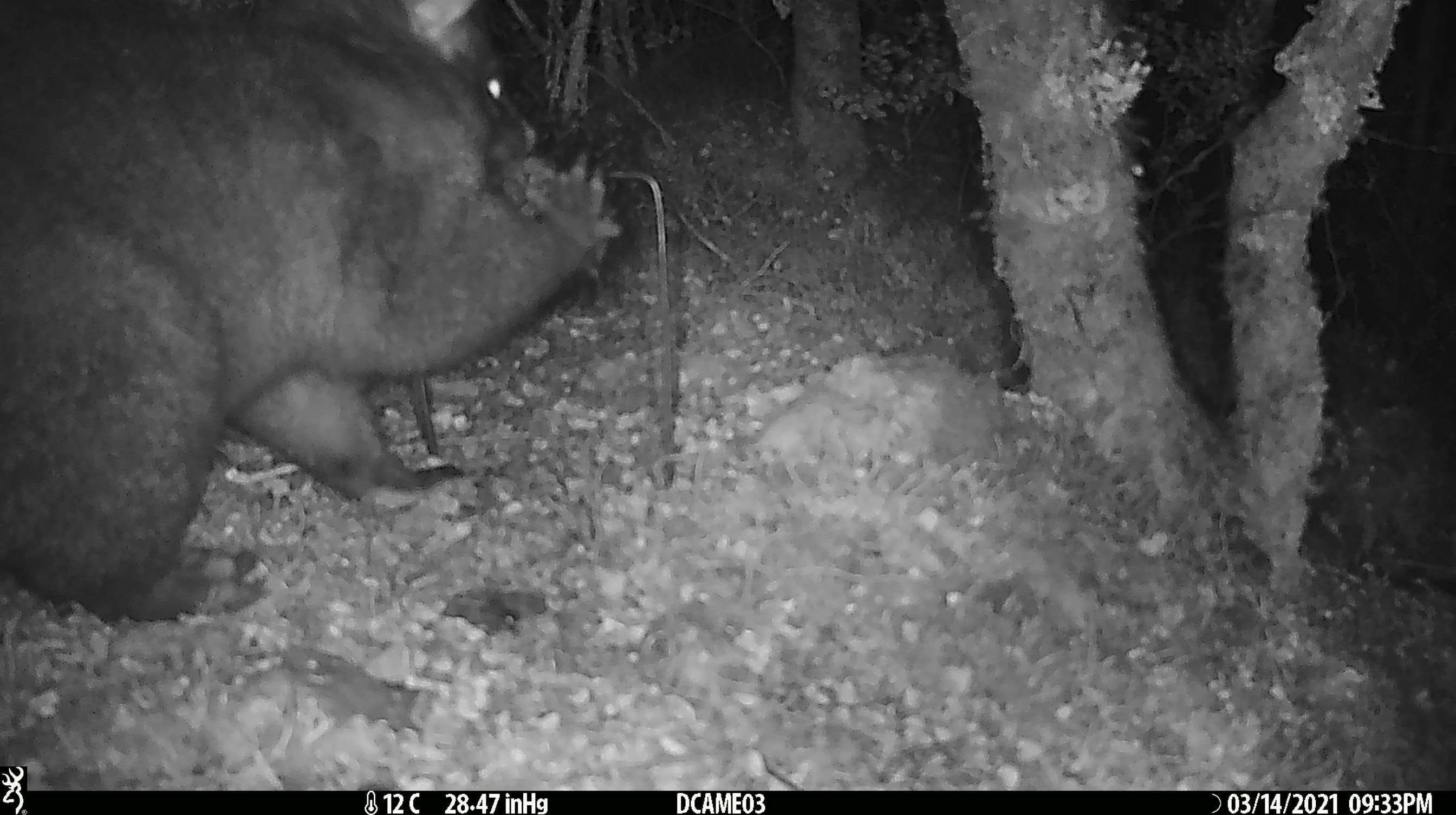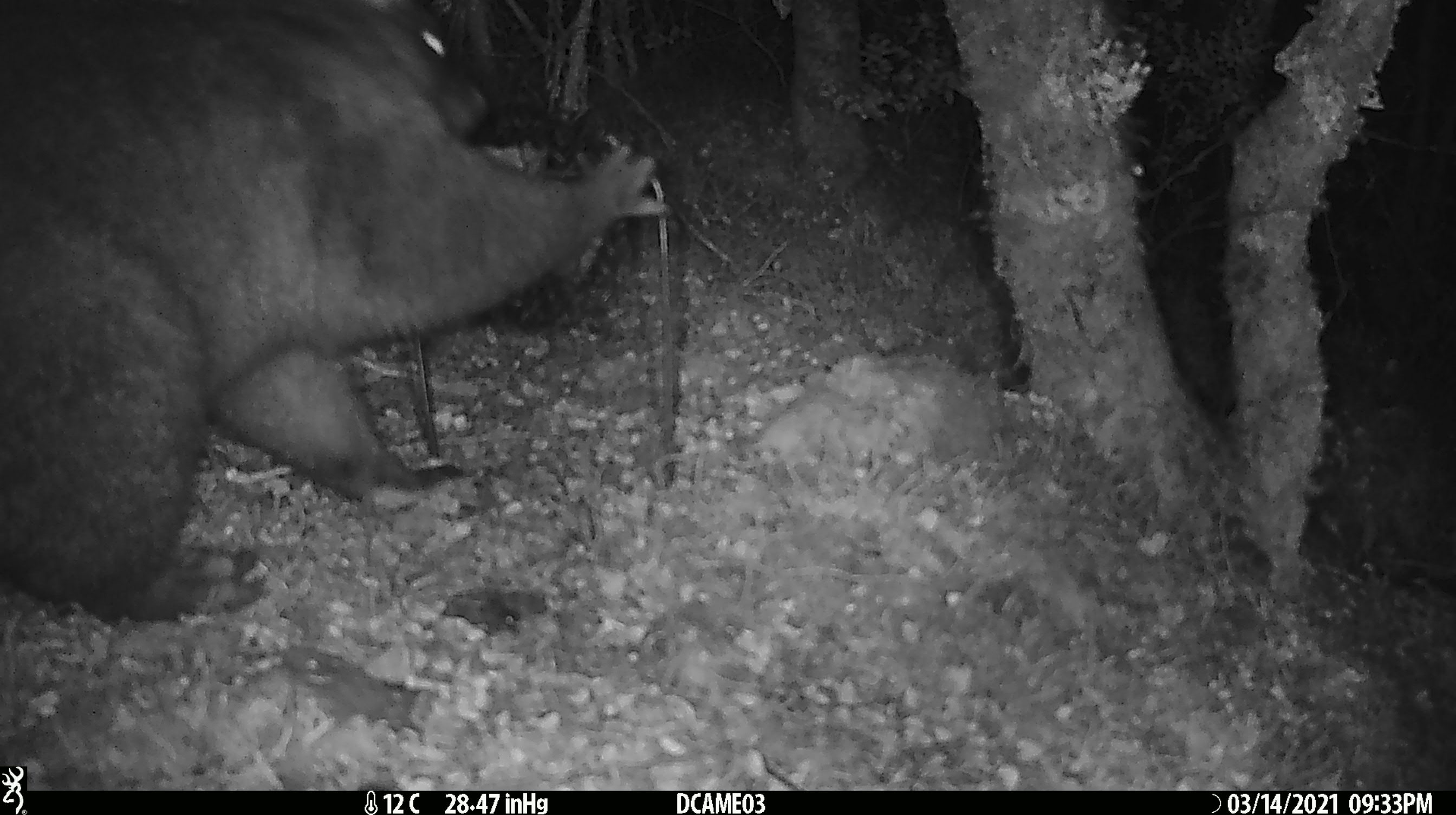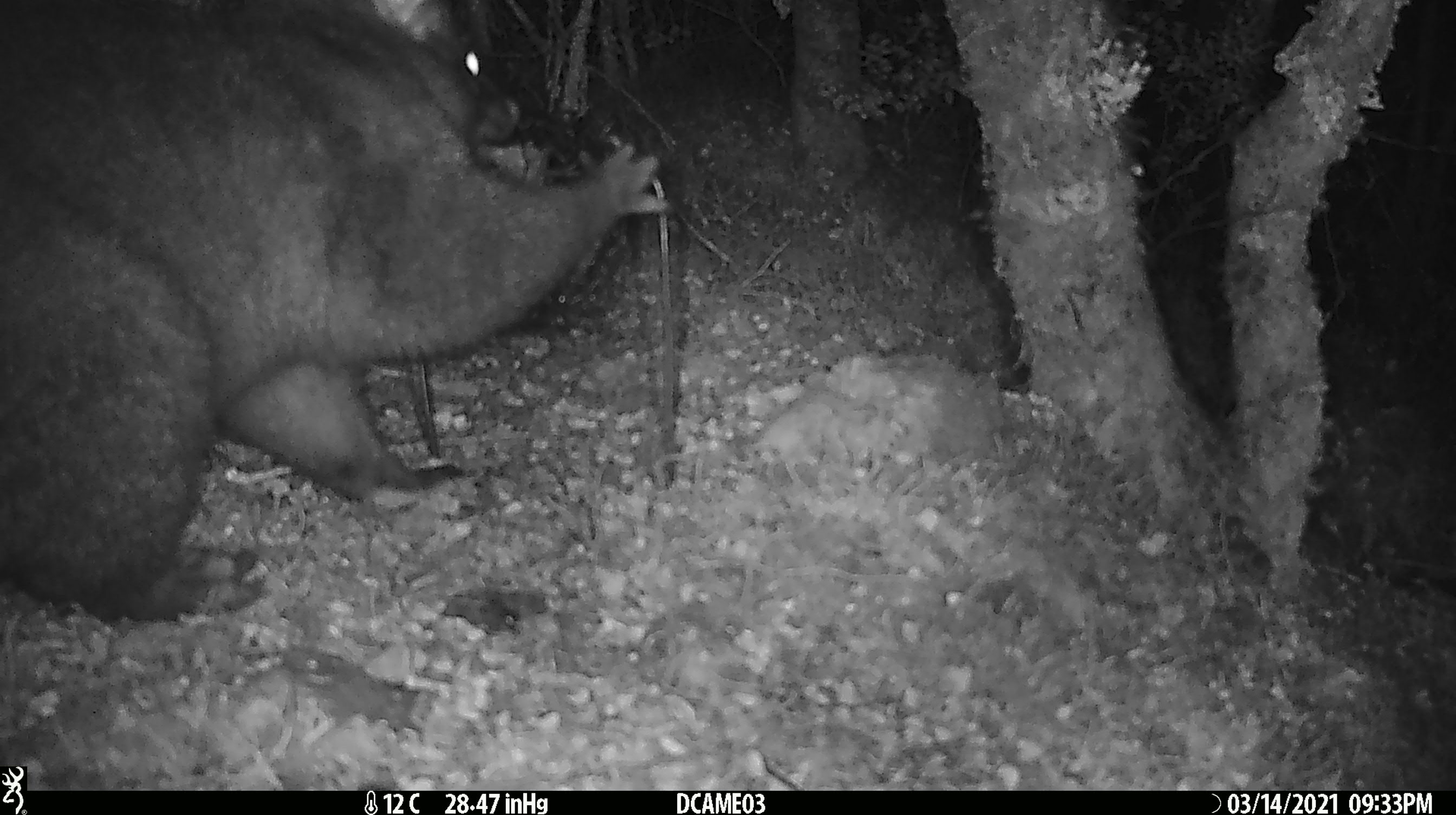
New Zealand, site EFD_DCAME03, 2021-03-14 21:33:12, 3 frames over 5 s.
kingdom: Animalia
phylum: Chordata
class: Mammalia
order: Diprotodontia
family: Phalangeridae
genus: Trichosurus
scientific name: Trichosurus vulpecula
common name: common brushtail possum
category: possum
Possum (common brushtail possum) (Trichosurus vulpecula).